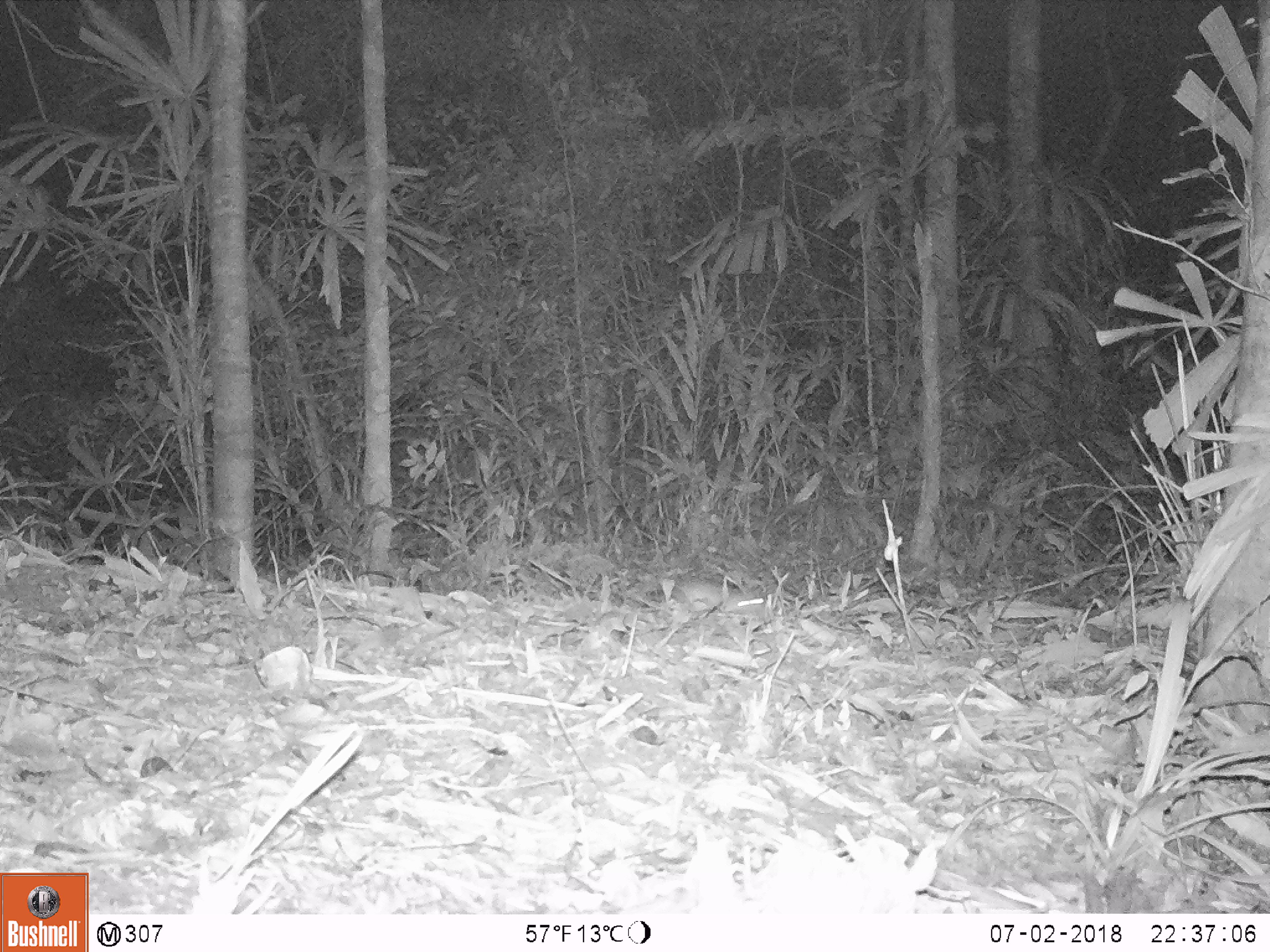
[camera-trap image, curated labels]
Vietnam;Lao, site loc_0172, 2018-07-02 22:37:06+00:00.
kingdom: Animalia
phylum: Chordata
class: Mammalia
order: Rodentia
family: Muridae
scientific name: Muridae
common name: old-world mice and rats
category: unidentified murid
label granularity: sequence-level